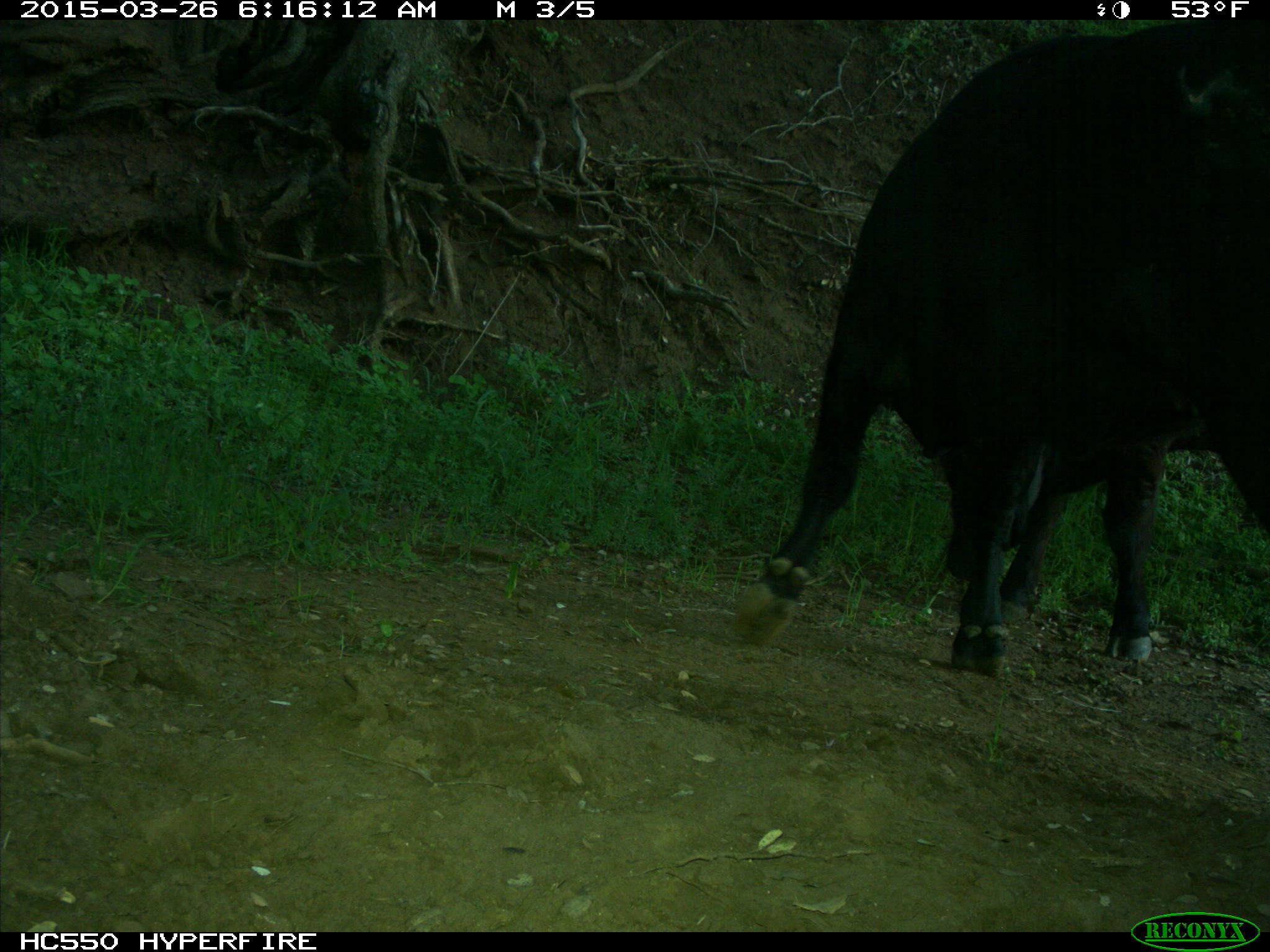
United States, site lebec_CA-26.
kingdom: Animalia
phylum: Chordata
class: Mammalia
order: Artiodactyla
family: Bovidae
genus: Bos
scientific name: Bos taurus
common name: domestic cow